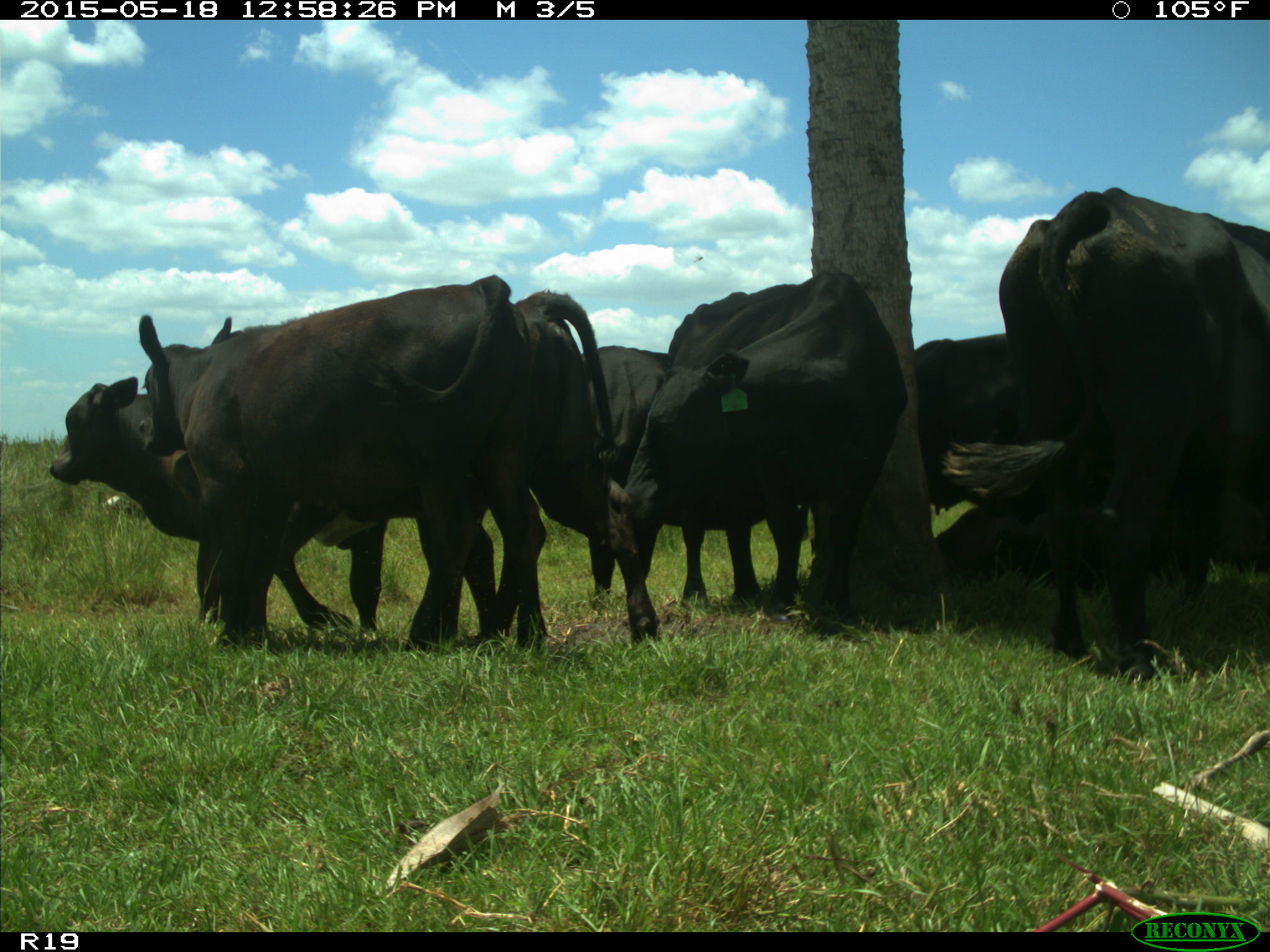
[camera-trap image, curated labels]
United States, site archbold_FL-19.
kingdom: Animalia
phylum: Chordata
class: Mammalia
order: Artiodactyla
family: Bovidae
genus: Bos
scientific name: Bos taurus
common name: domestic cow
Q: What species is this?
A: Bos taurus (domestic cow).